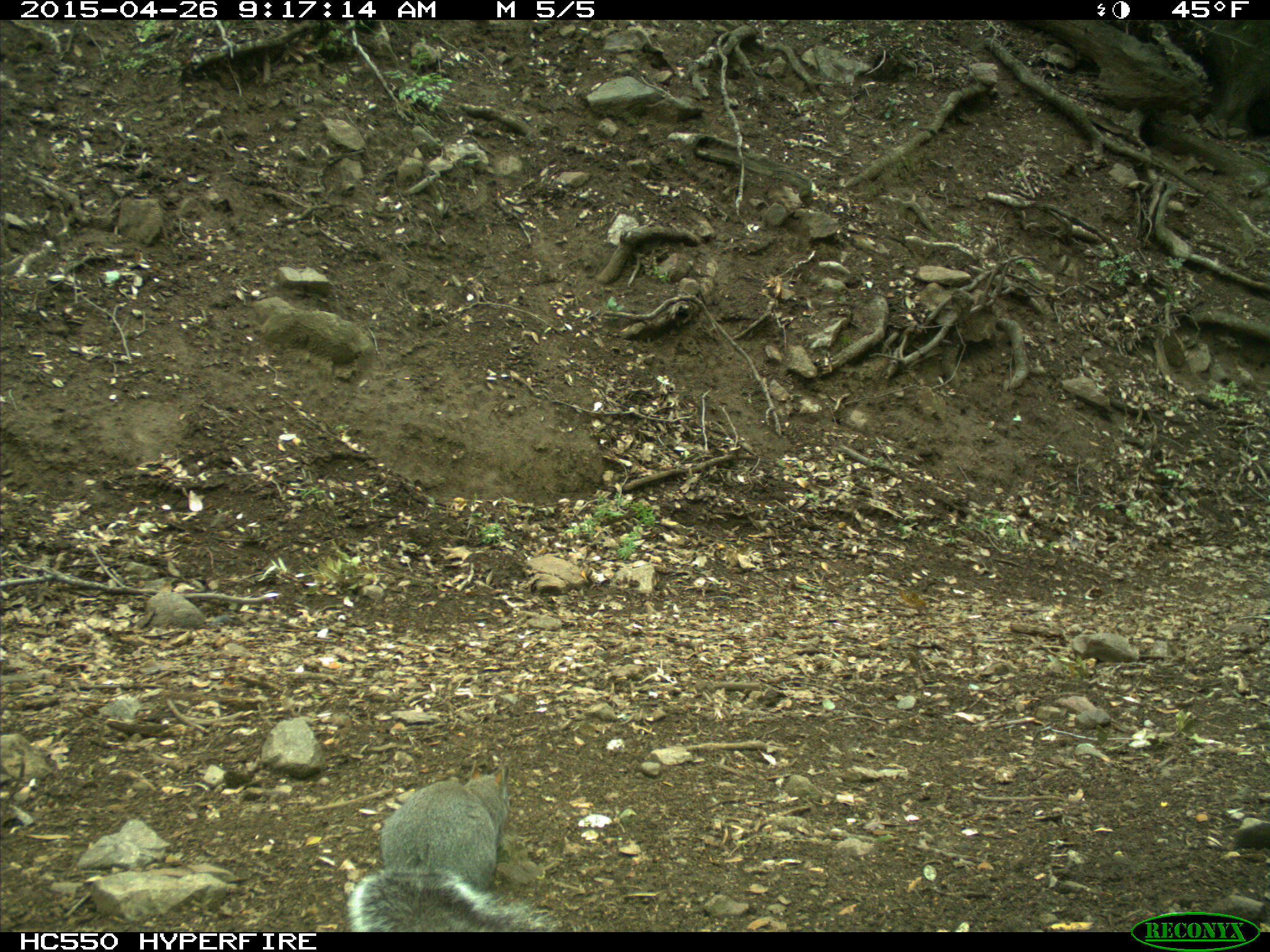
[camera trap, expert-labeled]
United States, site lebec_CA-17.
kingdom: Animalia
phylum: Chordata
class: Mammalia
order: Rodentia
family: Sciuridae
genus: Sciurus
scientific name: Sciurus carolinensis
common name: eastern gray squirrel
Sciurus carolinensis (eastern gray squirrel).